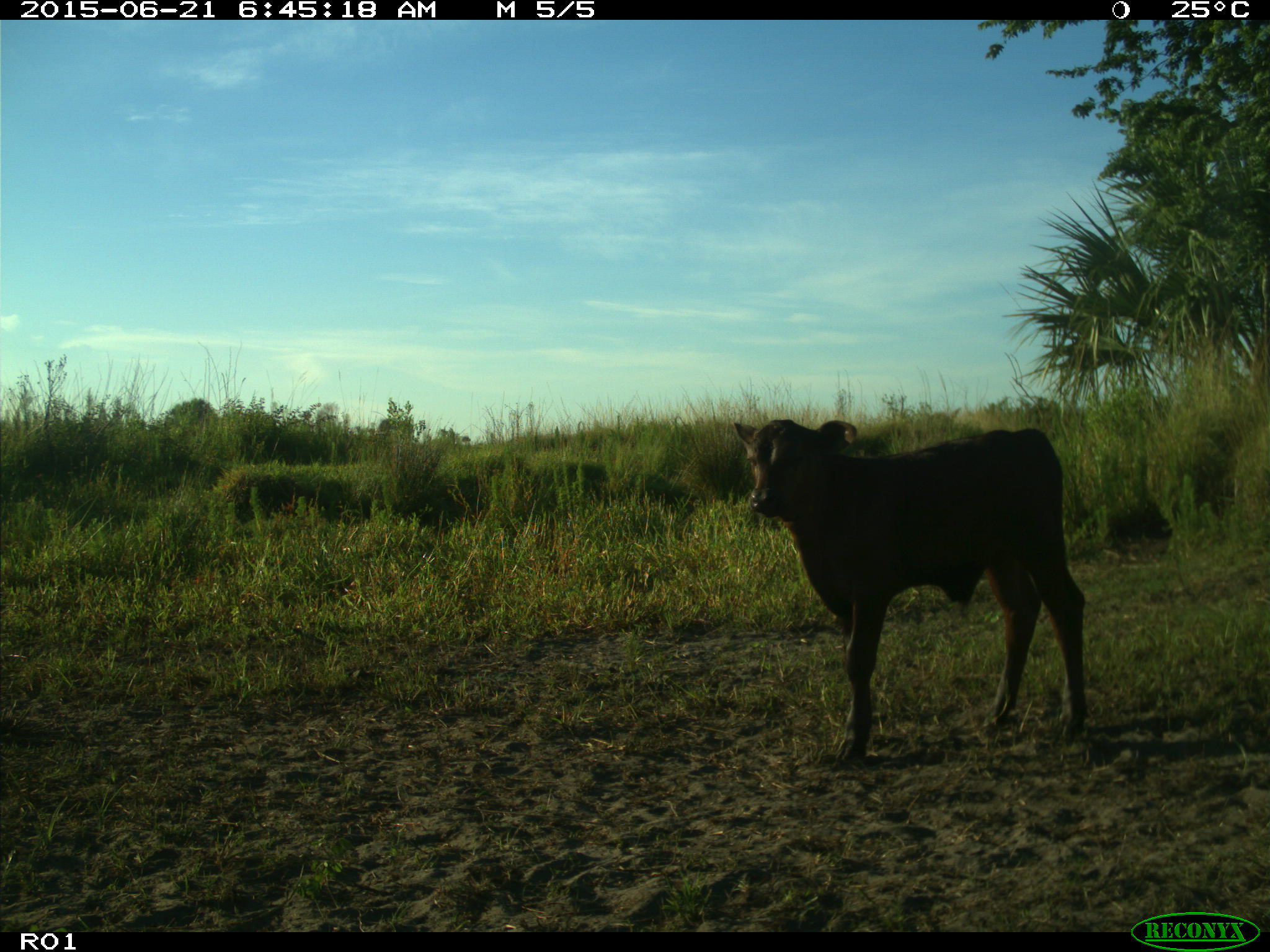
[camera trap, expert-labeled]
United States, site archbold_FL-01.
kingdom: Animalia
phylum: Chordata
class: Mammalia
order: Artiodactyla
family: Bovidae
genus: Bos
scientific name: Bos taurus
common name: domestic cow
Bos taurus (domestic cow).